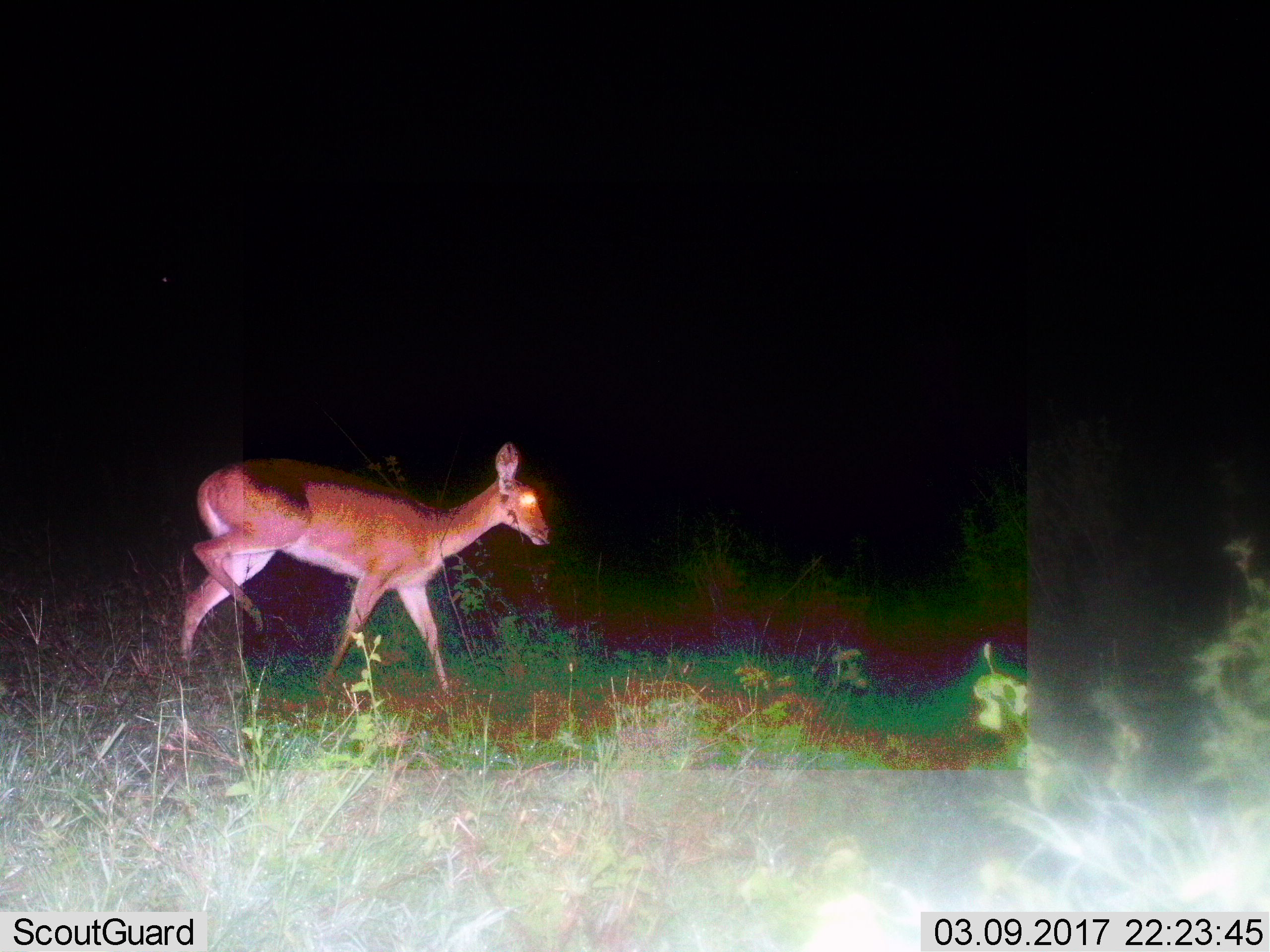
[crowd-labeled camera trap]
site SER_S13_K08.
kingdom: Animalia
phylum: Chordata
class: Mammalia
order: Artiodactyla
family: Bovidae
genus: Redunca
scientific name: Redunca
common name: reedbuck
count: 1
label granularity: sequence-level